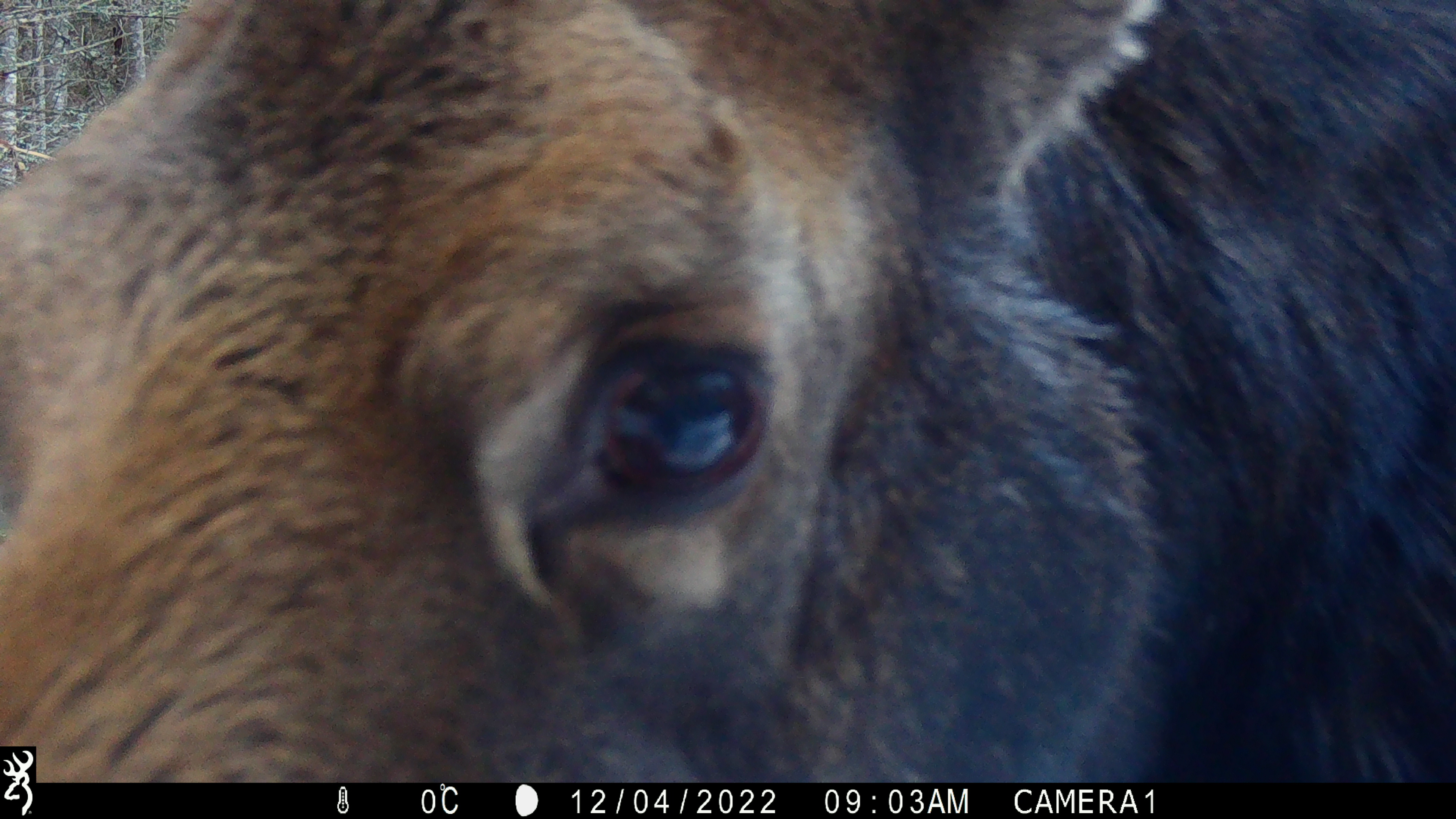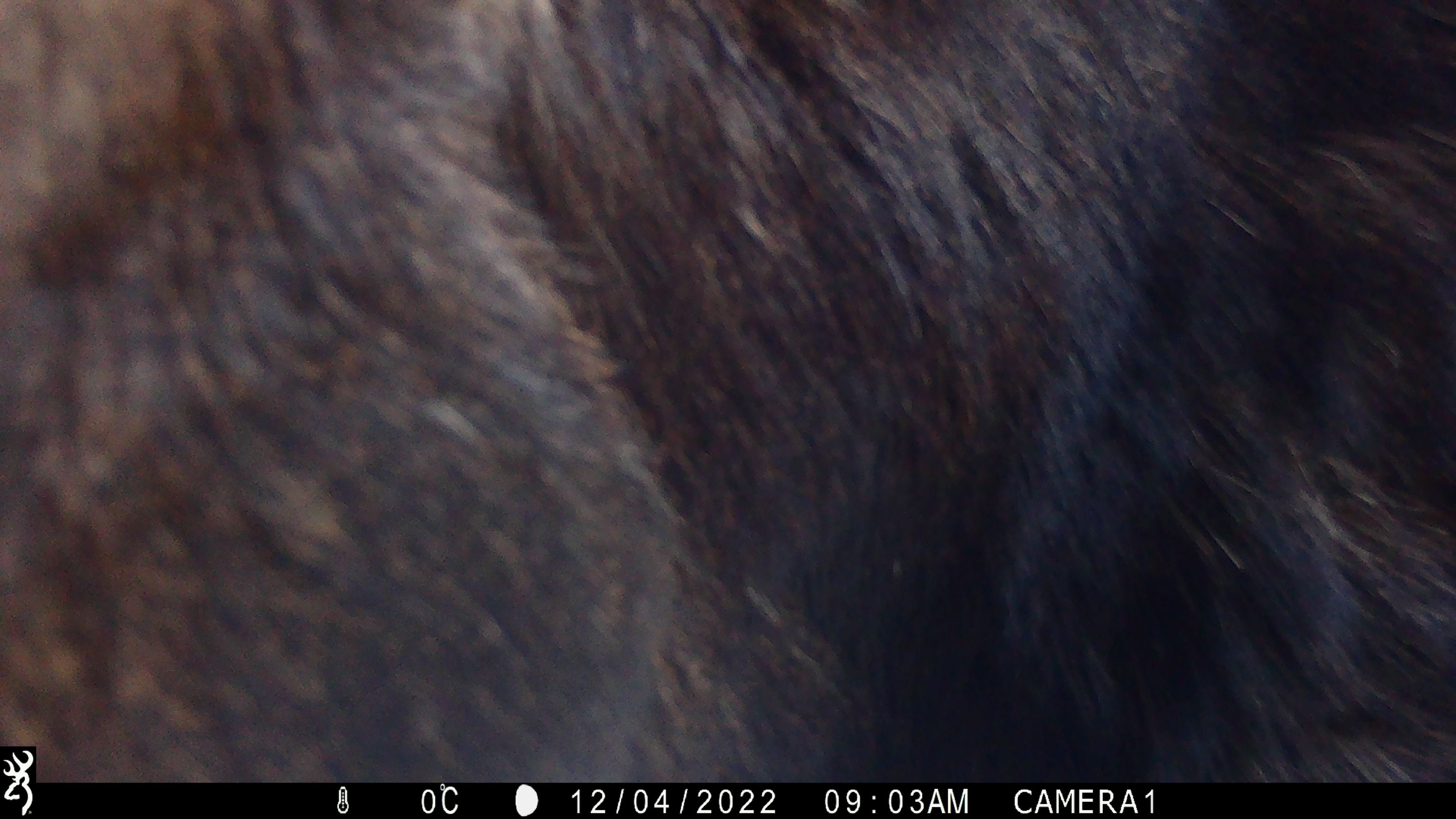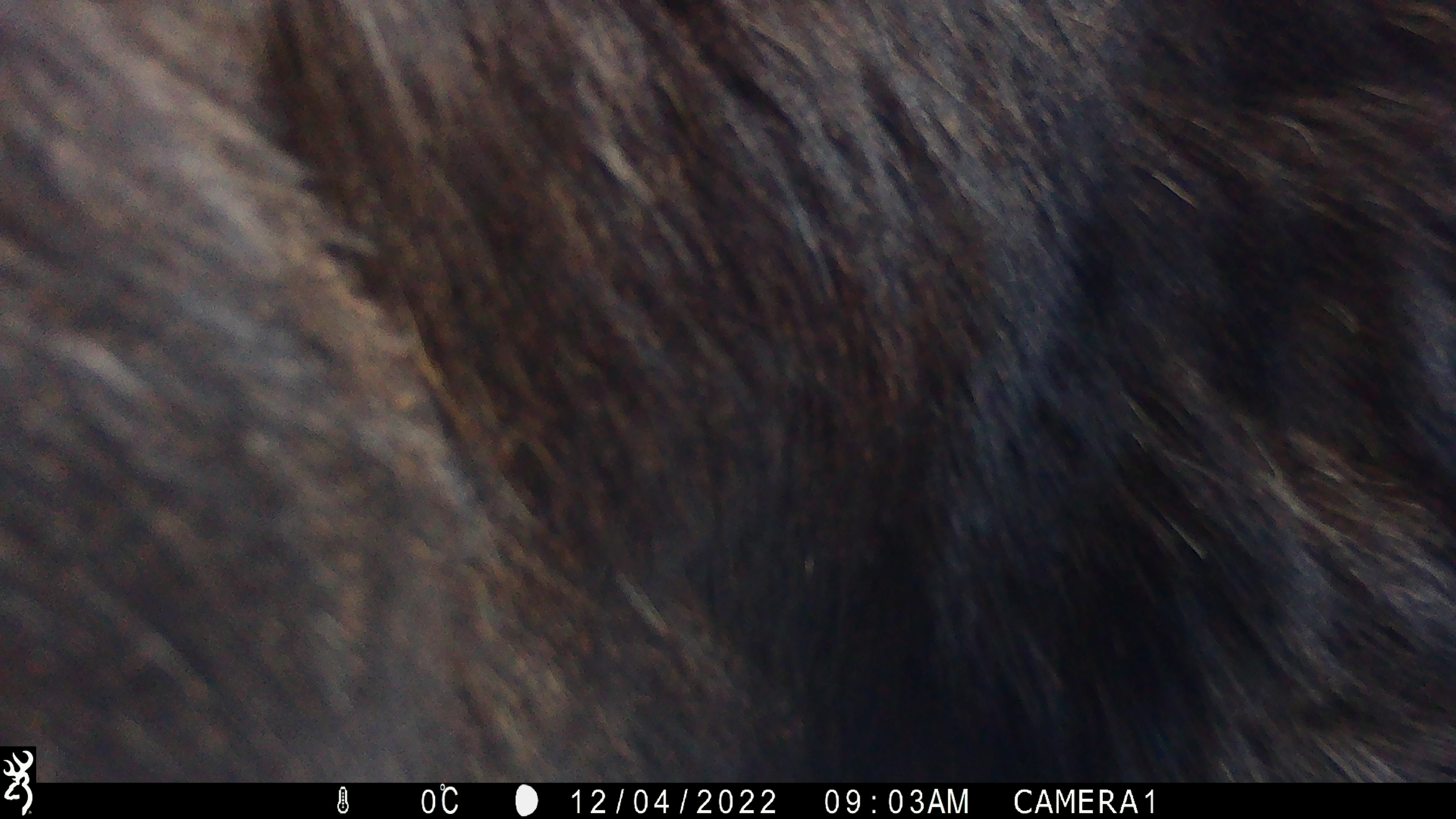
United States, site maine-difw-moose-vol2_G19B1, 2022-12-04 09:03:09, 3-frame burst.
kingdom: Animalia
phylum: Chordata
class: Mammalia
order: Artiodactyla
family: Cervidae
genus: Alces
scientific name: Alces alces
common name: moose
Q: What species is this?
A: Moose (Alces alces).